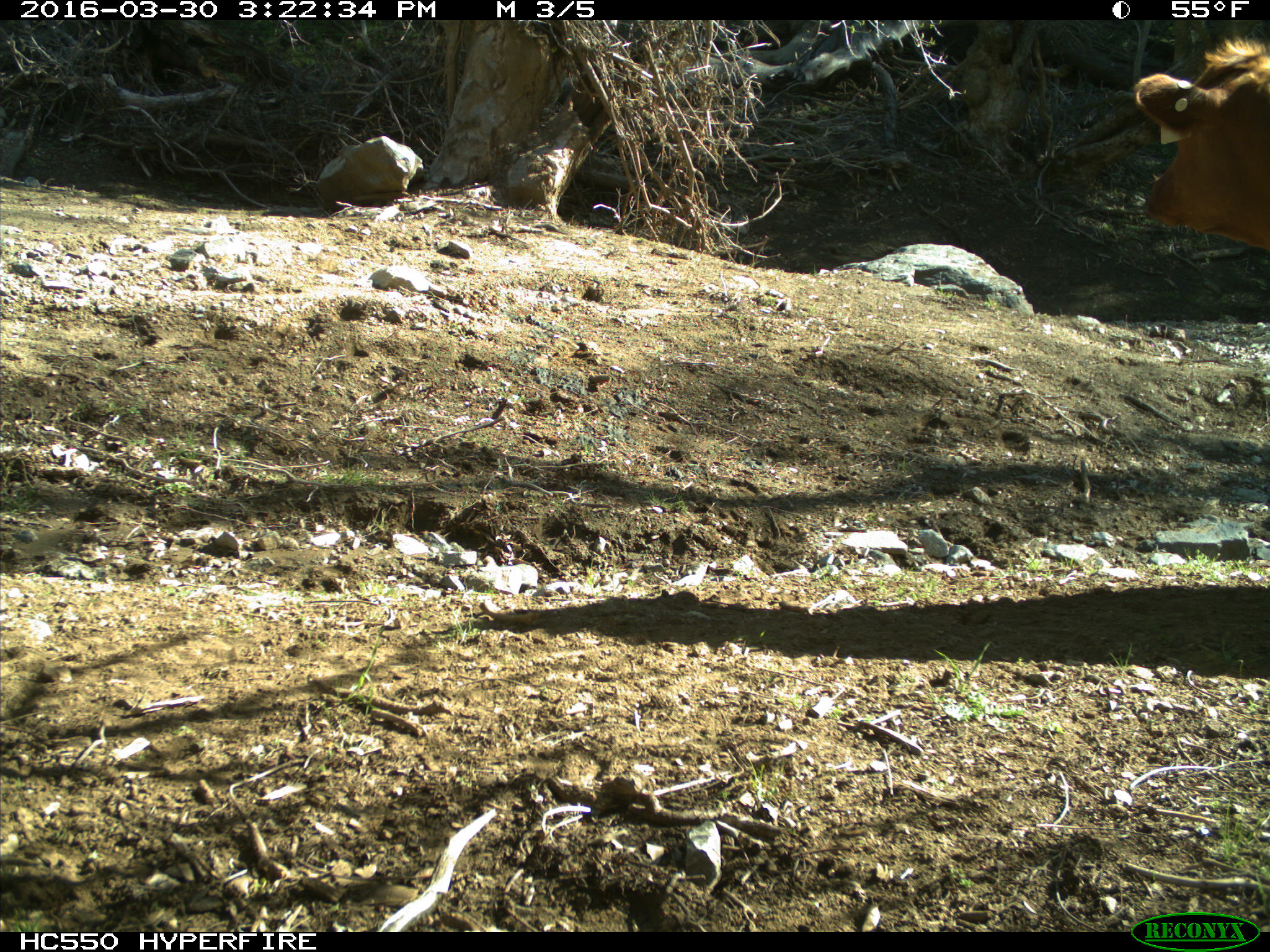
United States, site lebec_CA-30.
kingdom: Animalia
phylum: Chordata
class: Mammalia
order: Artiodactyla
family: Bovidae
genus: Bos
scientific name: Bos taurus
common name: domestic cow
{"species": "Bos taurus (domestic cow)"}